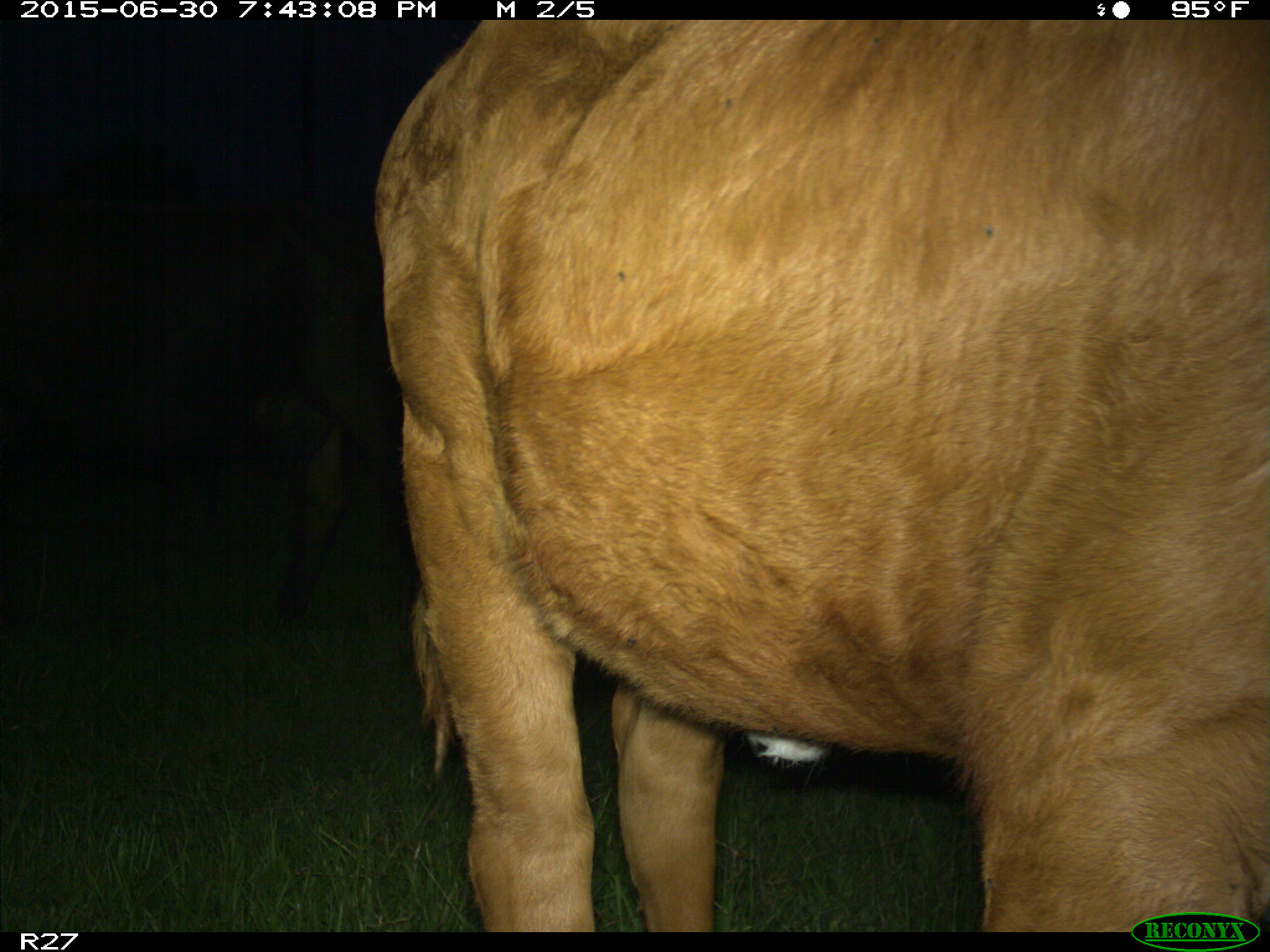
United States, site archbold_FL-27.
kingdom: Animalia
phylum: Chordata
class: Mammalia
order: Artiodactyla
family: Bovidae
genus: Bos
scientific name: Bos taurus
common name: domestic cow